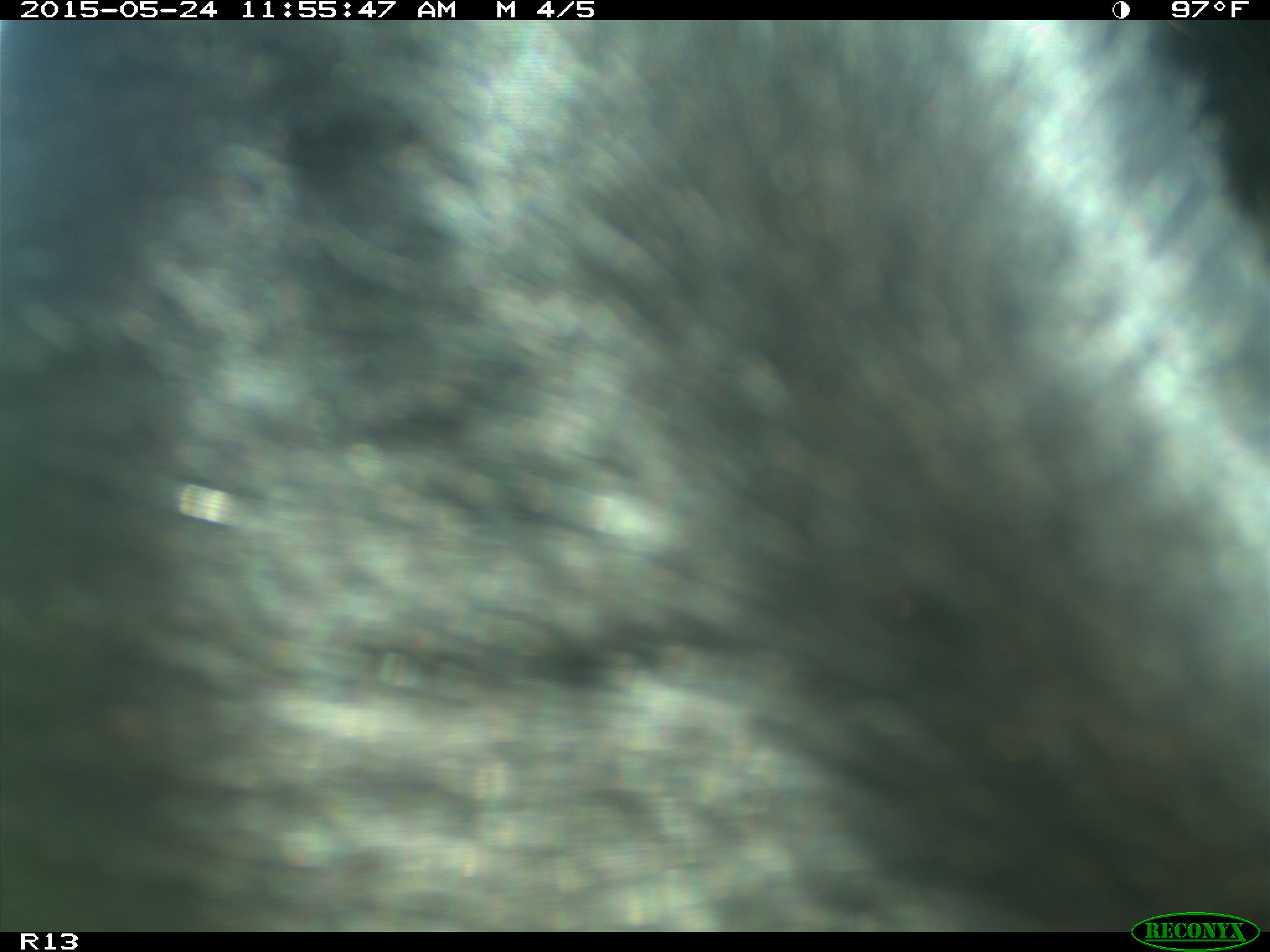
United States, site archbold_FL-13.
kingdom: Animalia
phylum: Chordata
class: Mammalia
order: Artiodactyla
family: Bovidae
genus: Bos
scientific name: Bos taurus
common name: domestic cow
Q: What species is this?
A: Bos taurus (domestic cow).